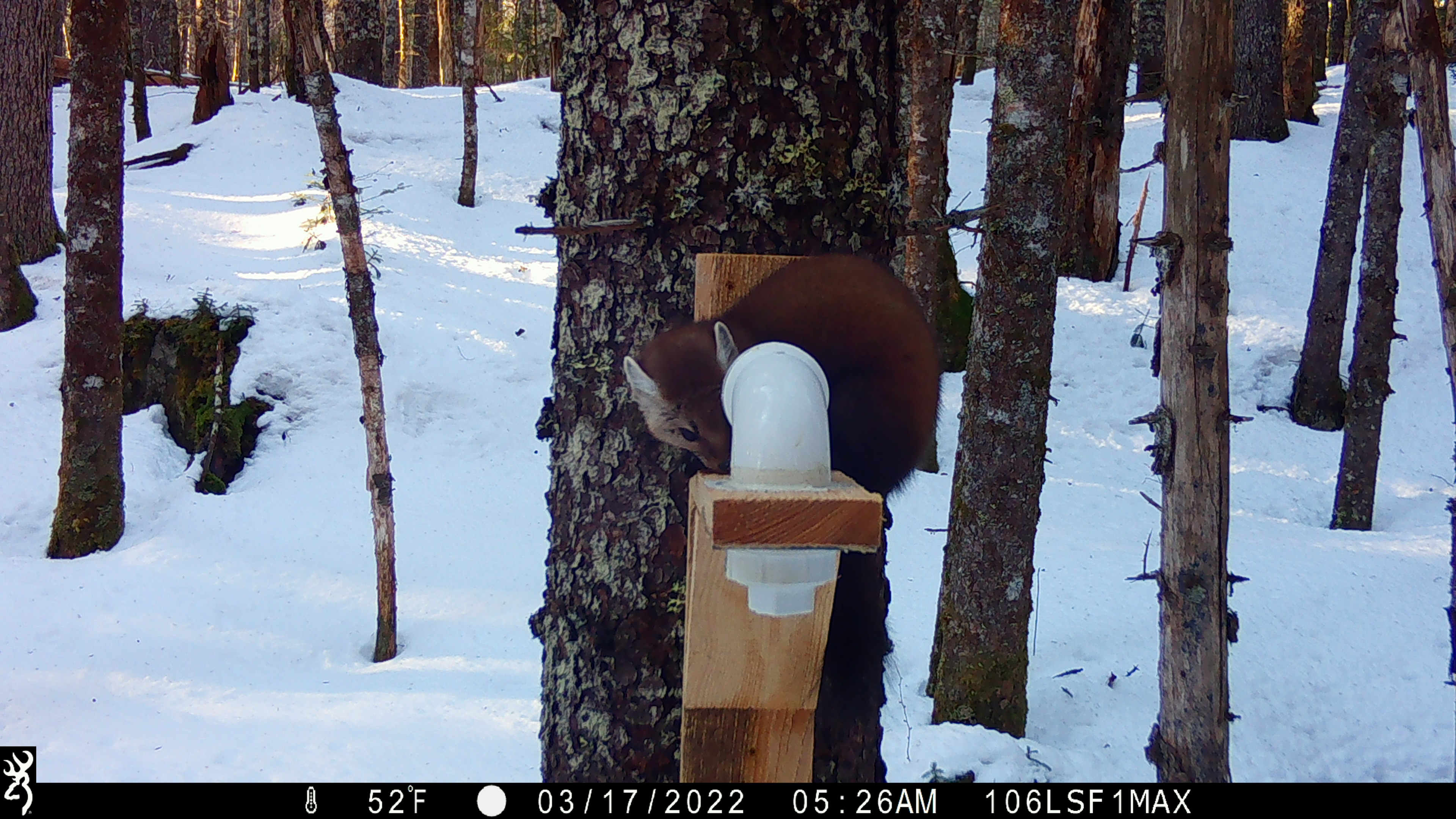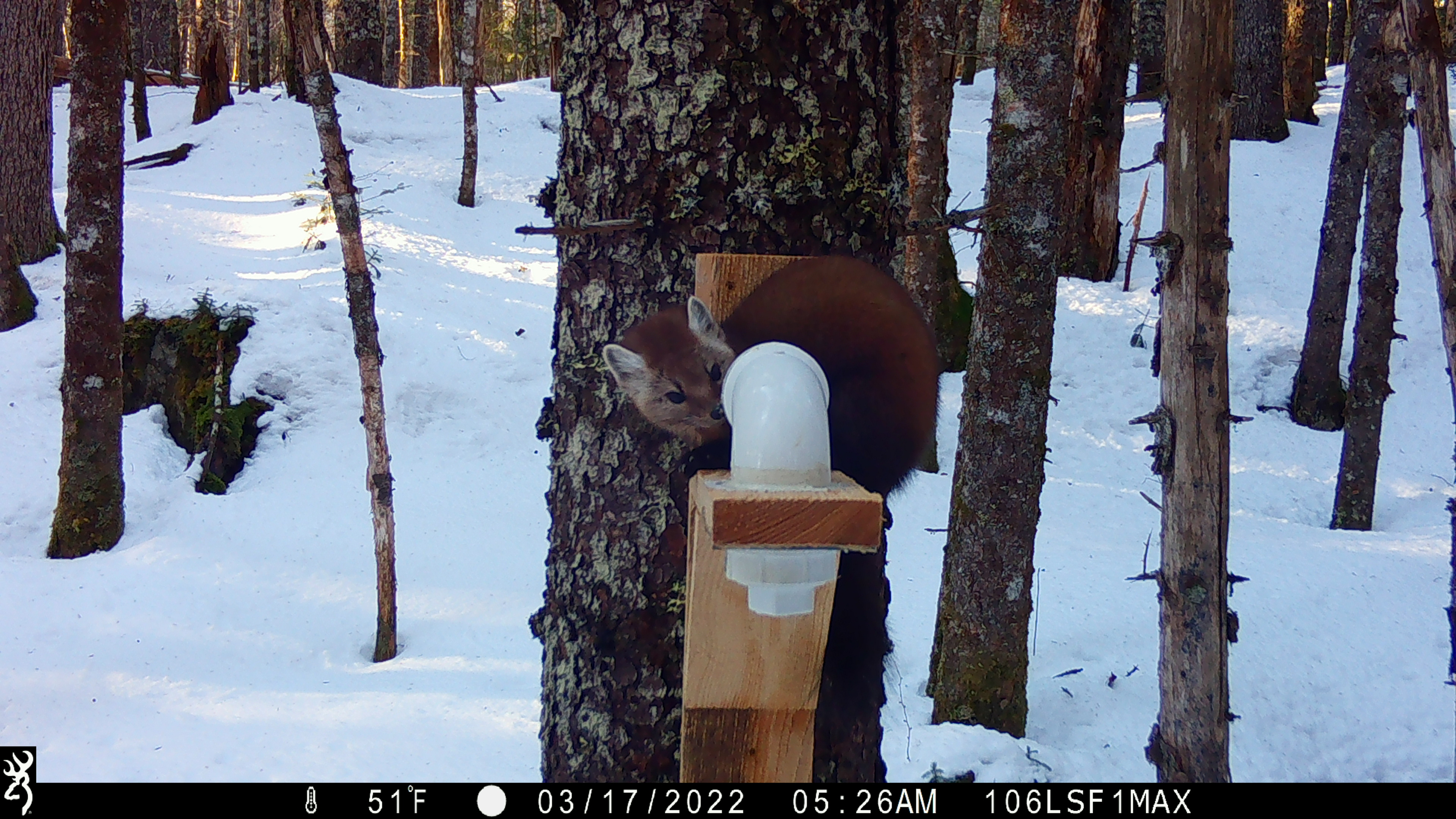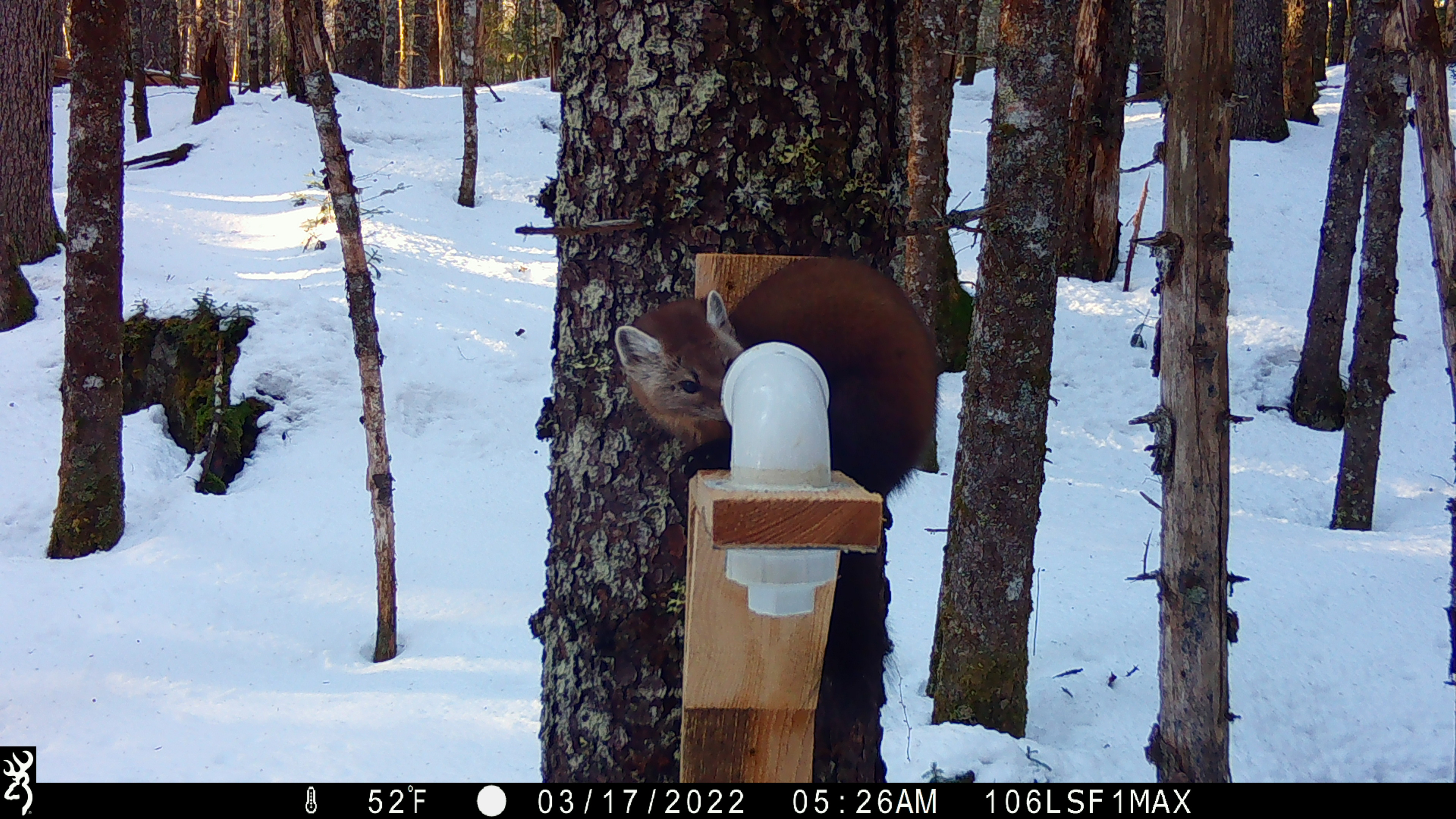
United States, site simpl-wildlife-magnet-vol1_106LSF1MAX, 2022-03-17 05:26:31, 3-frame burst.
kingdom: Animalia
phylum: Chordata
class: Mammalia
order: Carnivora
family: Mustelidae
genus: Martes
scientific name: Martes americana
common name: american marten